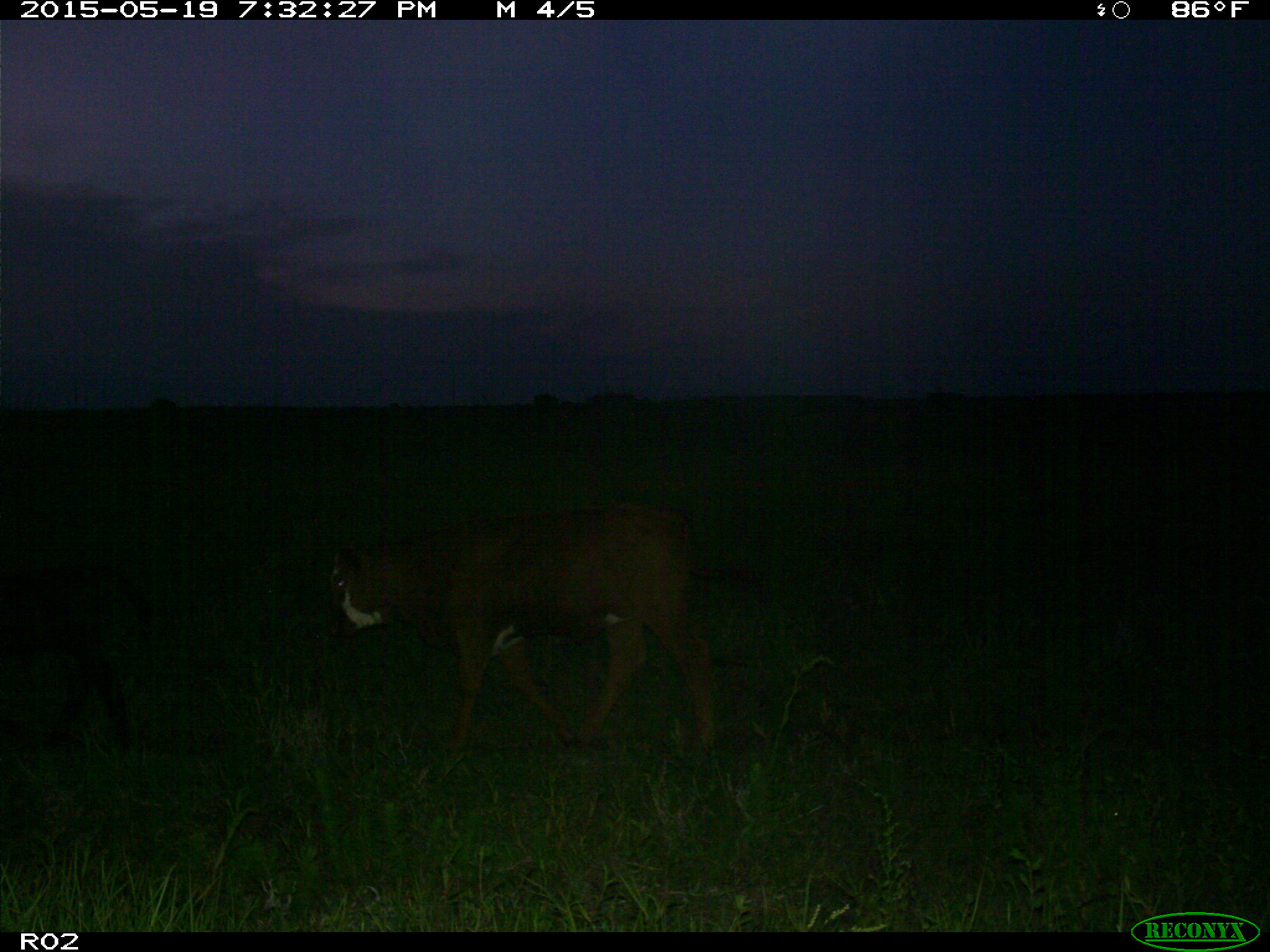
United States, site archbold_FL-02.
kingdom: Animalia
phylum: Chordata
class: Mammalia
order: Artiodactyla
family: Bovidae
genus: Bos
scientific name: Bos taurus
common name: domestic cow